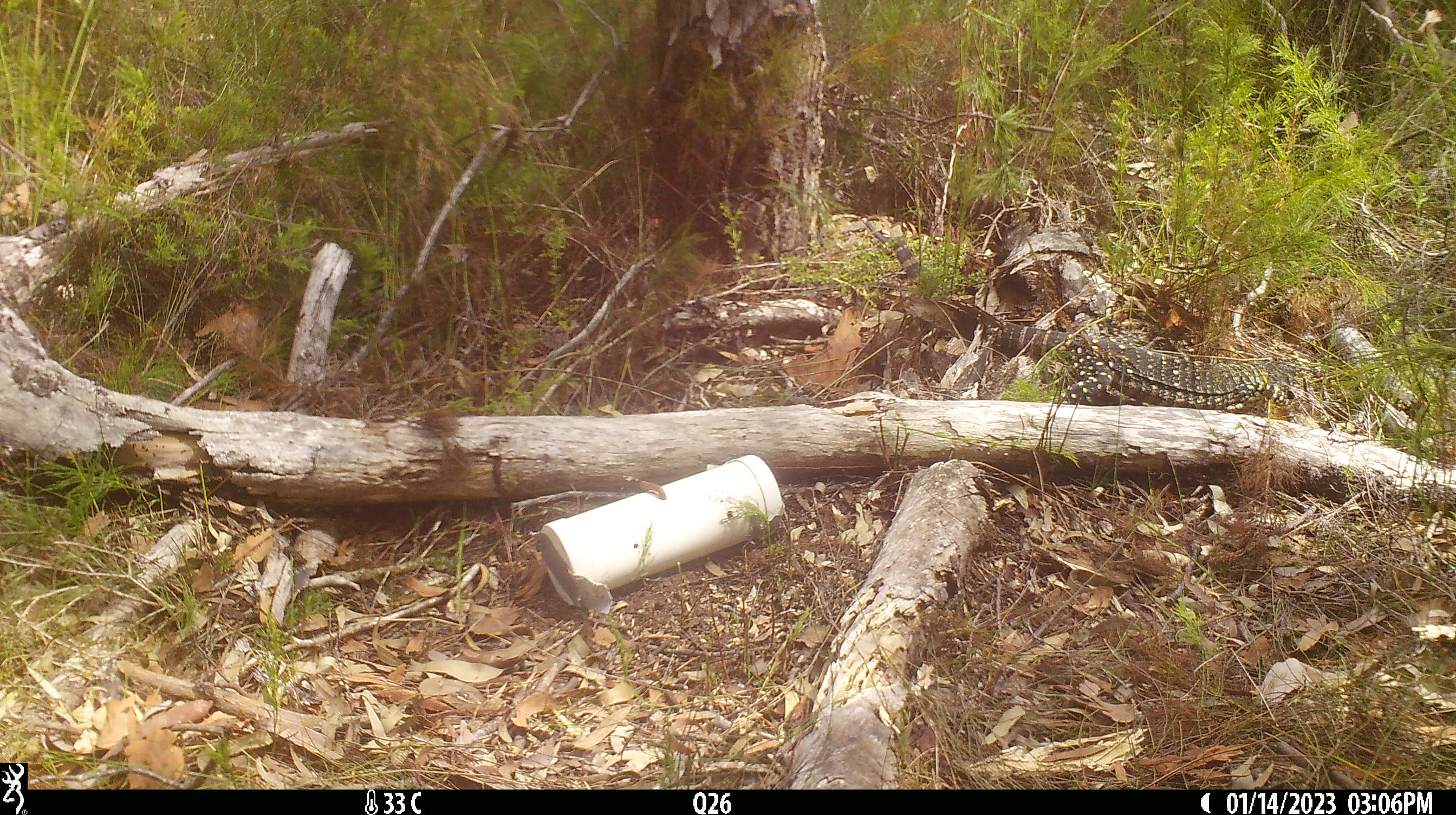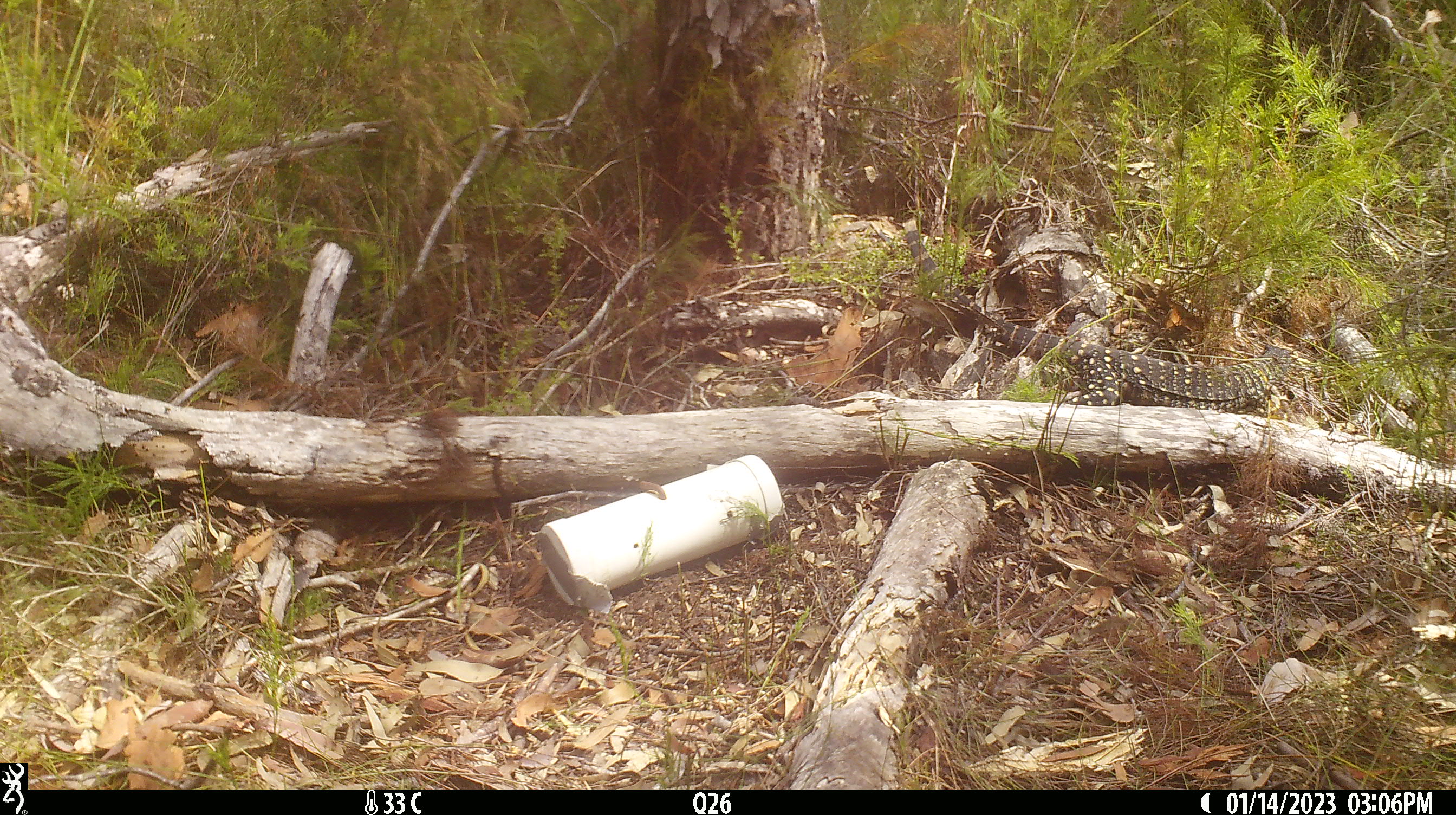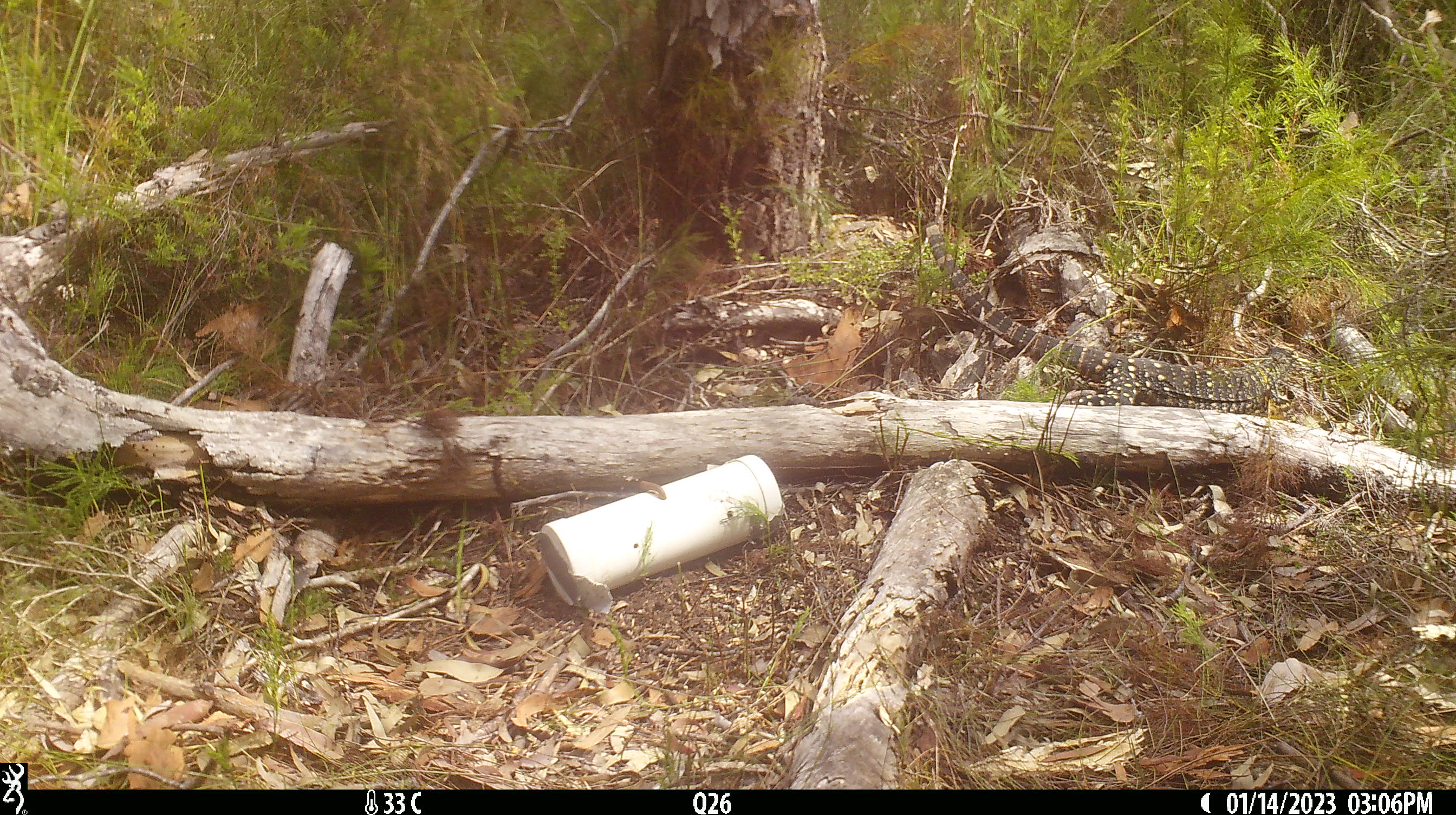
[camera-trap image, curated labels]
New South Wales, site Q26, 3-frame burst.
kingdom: Animalia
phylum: Chordata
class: Reptilia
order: Squamata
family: Varanidae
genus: Varanus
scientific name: Varanus varius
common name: lace monitor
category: goanna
Goanna (lace monitor) (Varanus varius).